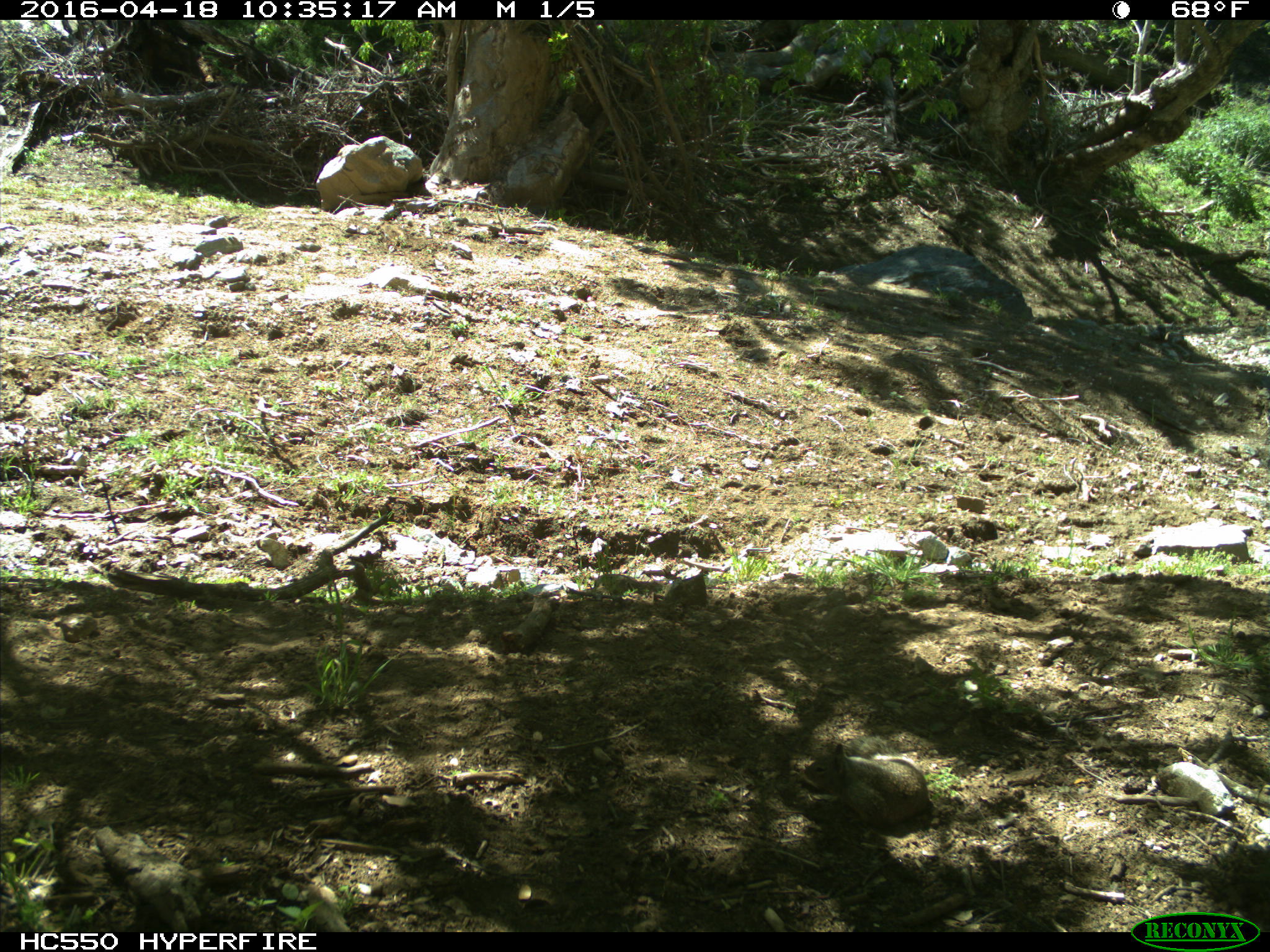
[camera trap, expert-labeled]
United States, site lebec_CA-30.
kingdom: Animalia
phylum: Chordata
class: Mammalia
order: Rodentia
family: Sciuridae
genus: Otospermophilus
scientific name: Otospermophilus beecheyi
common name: california ground squirrel